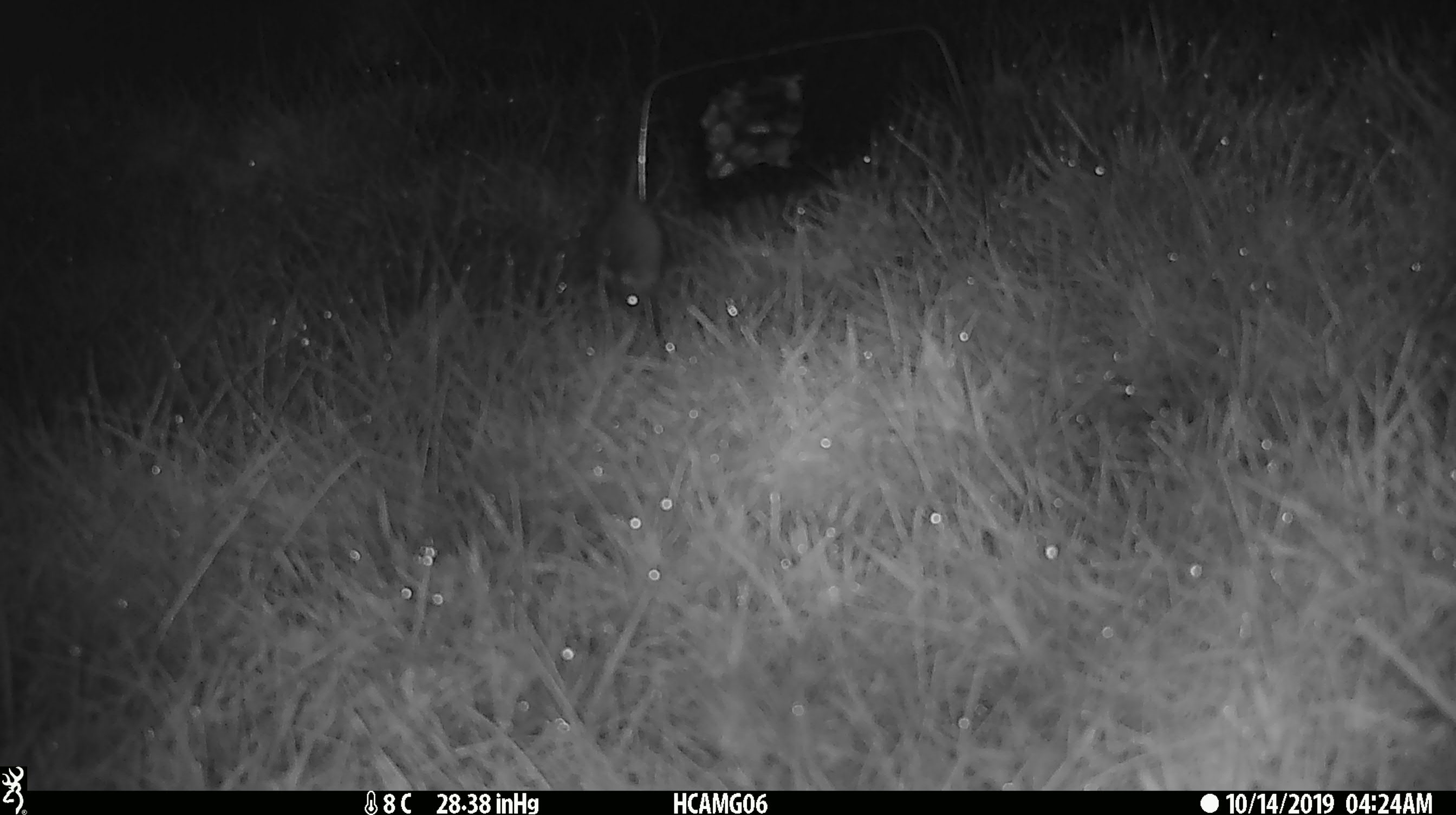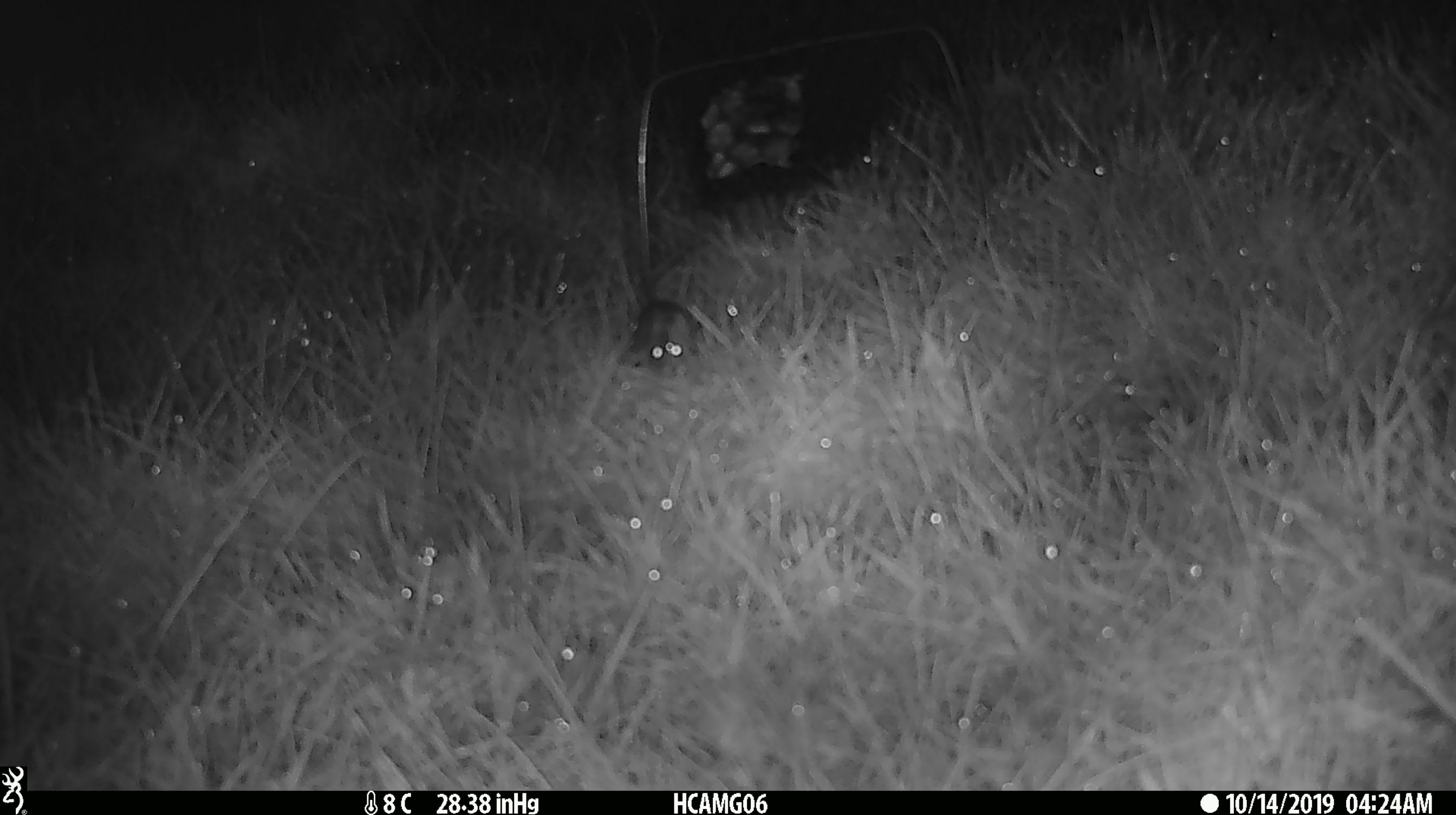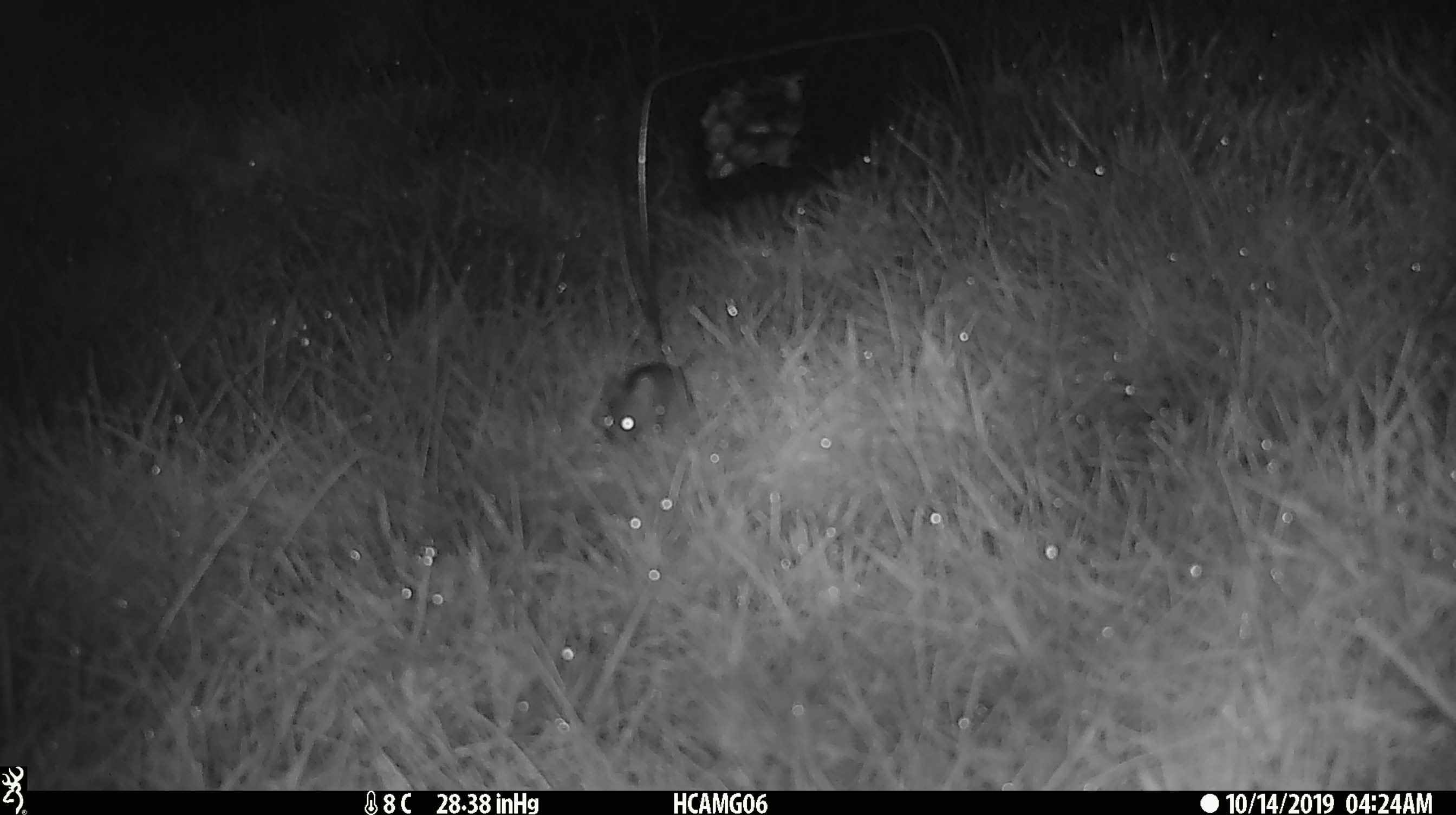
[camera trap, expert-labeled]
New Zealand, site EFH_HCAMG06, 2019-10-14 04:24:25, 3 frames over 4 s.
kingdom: Animalia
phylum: Chordata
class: Mammalia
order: Rodentia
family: Muridae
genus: Mus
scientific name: Mus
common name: mouse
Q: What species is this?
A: Mouse (Mus).